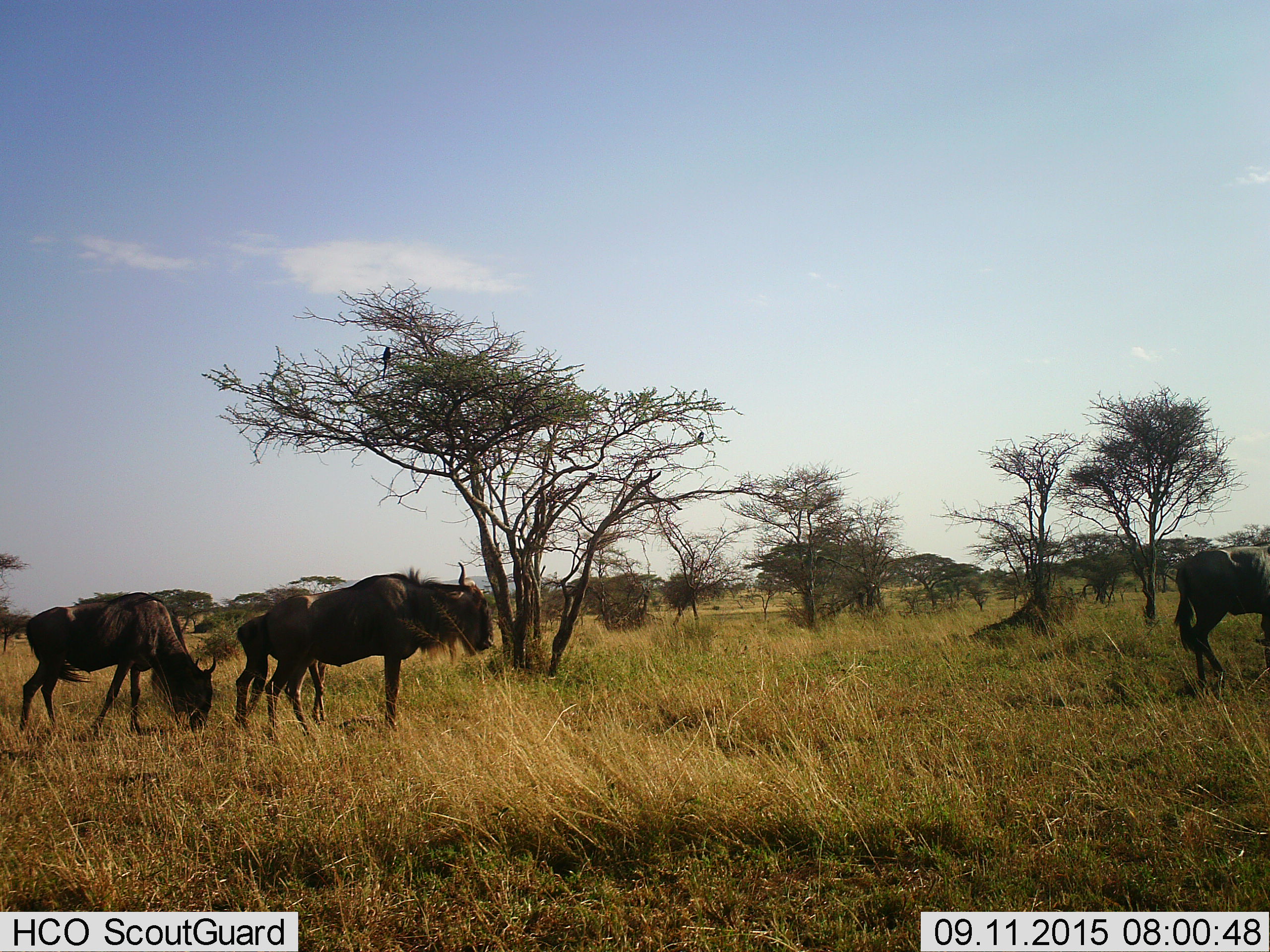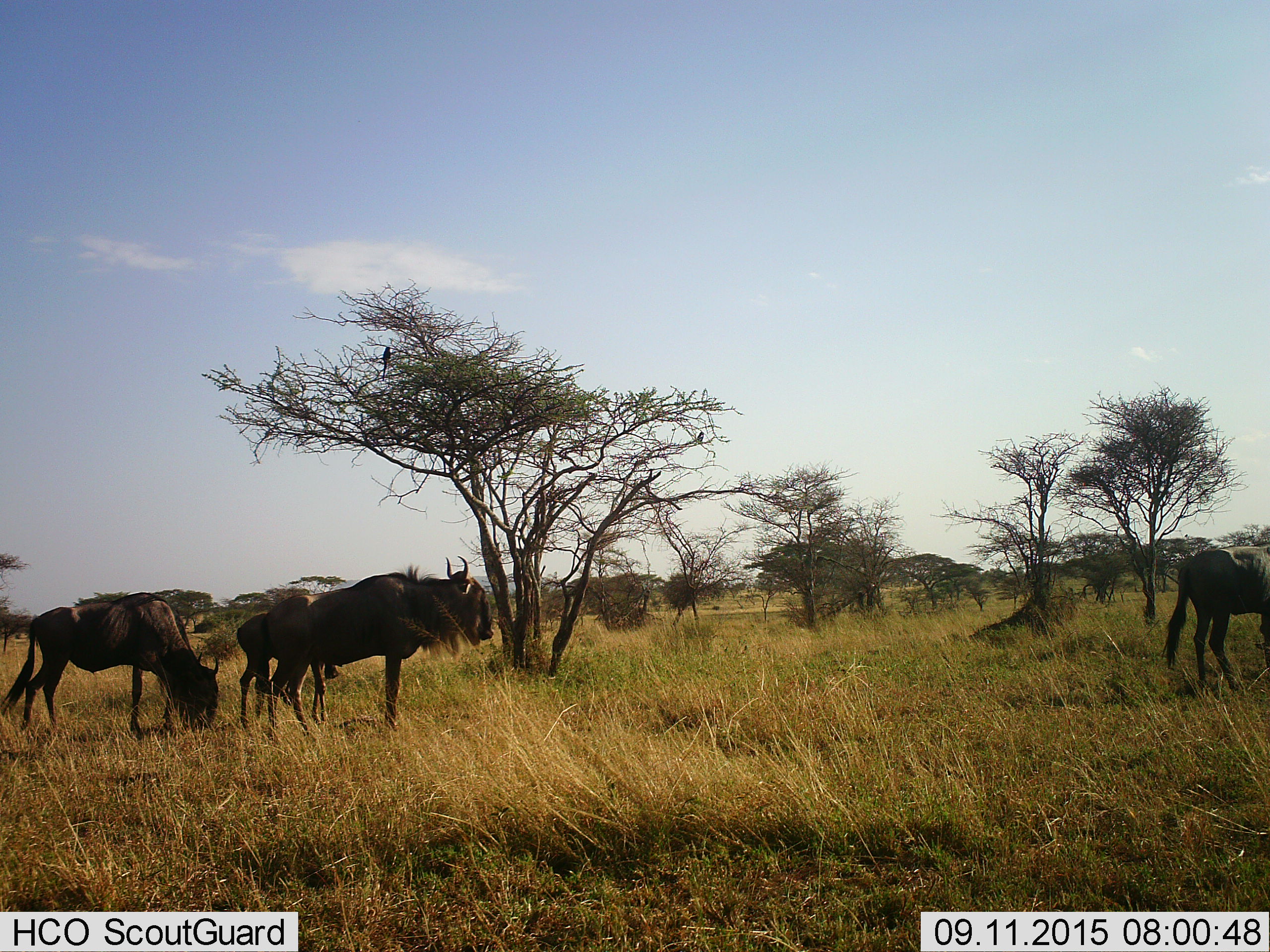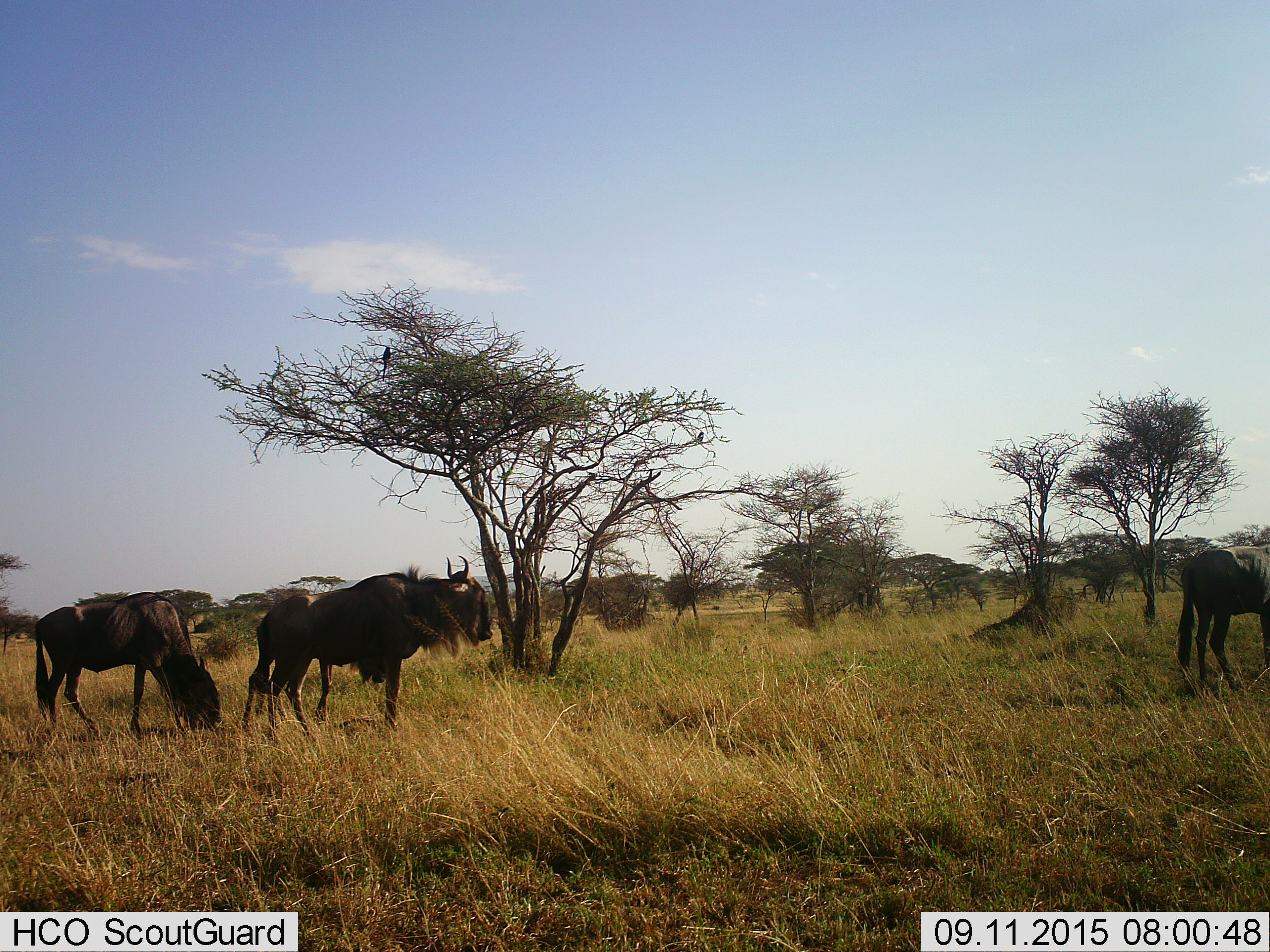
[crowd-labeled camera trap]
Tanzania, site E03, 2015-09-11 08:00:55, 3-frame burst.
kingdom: Animalia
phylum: Chordata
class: Mammalia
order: Artiodactyla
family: Bovidae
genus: Connochaetes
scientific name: Connochaetes taurinus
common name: blue wildebeest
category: wildebeest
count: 4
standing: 61%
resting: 6%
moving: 67%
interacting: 0%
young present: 67%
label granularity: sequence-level